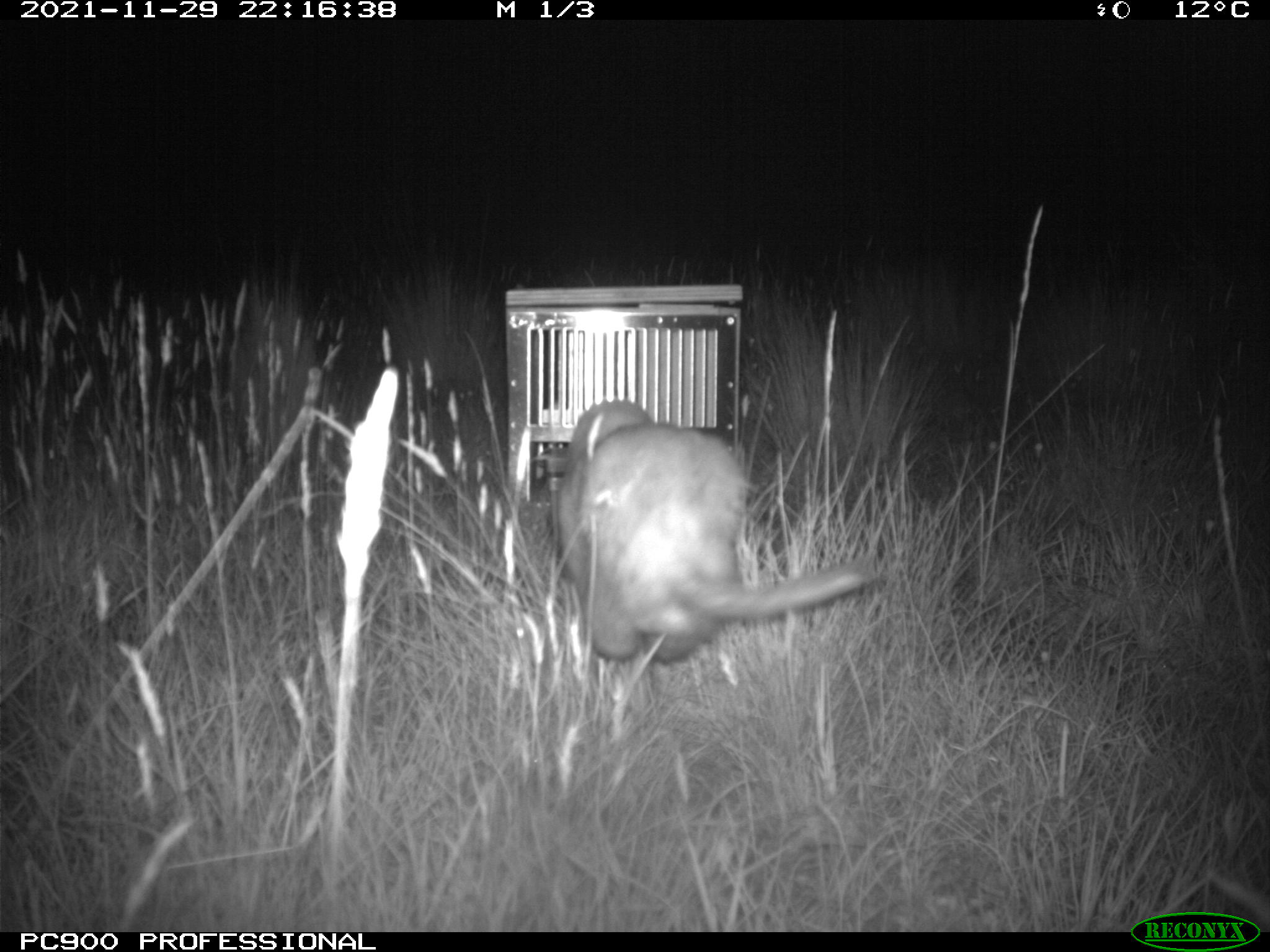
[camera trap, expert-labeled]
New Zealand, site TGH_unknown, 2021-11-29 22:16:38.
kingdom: Animalia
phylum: Chordata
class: Mammalia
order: Carnivora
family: Mustelidae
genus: Mustela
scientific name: Mustela furo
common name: ferret